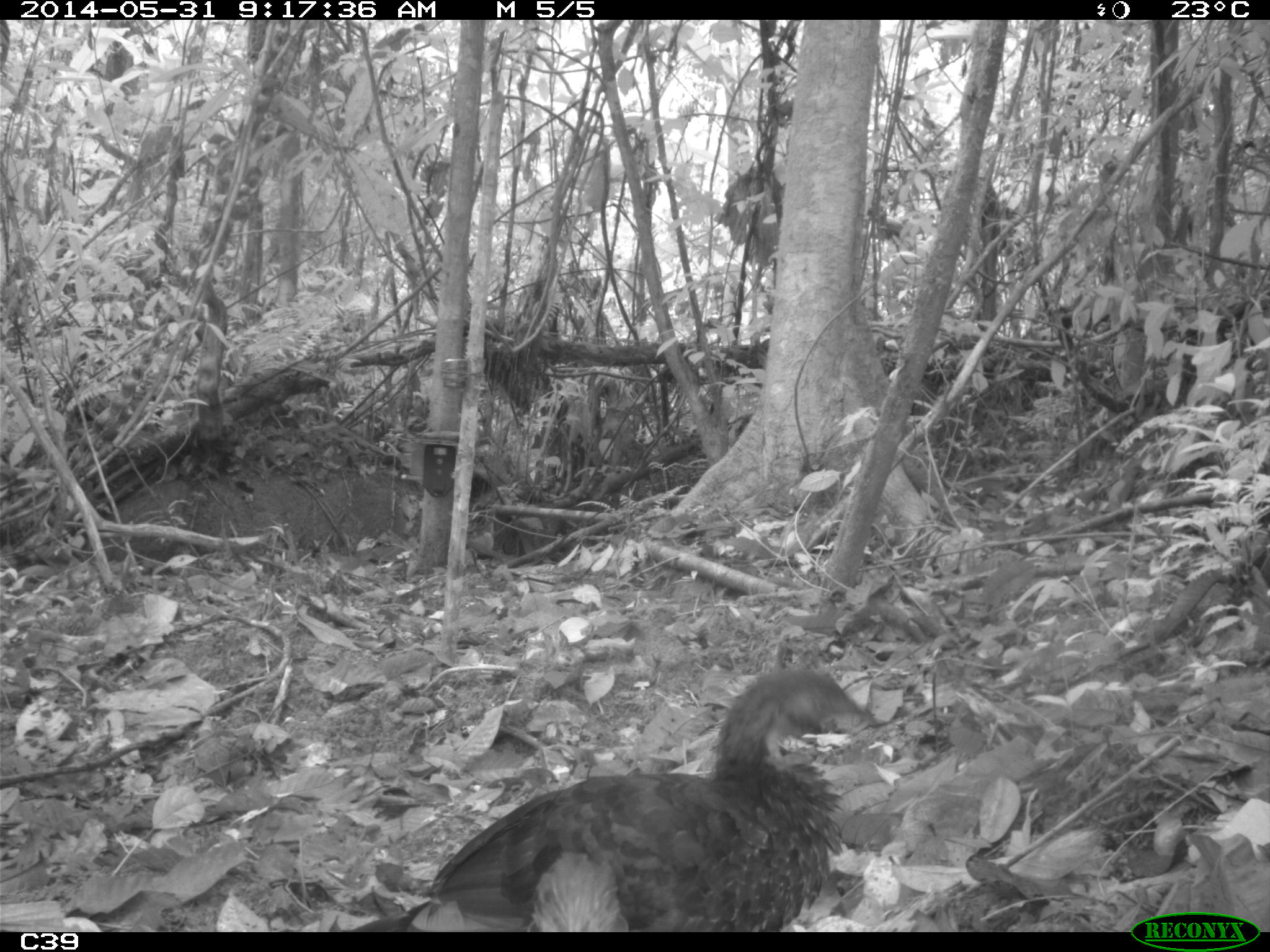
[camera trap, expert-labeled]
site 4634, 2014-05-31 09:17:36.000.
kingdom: Animalia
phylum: Chordata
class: Aves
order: Galliformes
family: Cracidae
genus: Penelope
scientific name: Penelope jacquacu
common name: spix's guan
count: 2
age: adult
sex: female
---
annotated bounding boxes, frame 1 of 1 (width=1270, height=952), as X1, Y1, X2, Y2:
penelope jacquacu: 349, 664, 889, 929